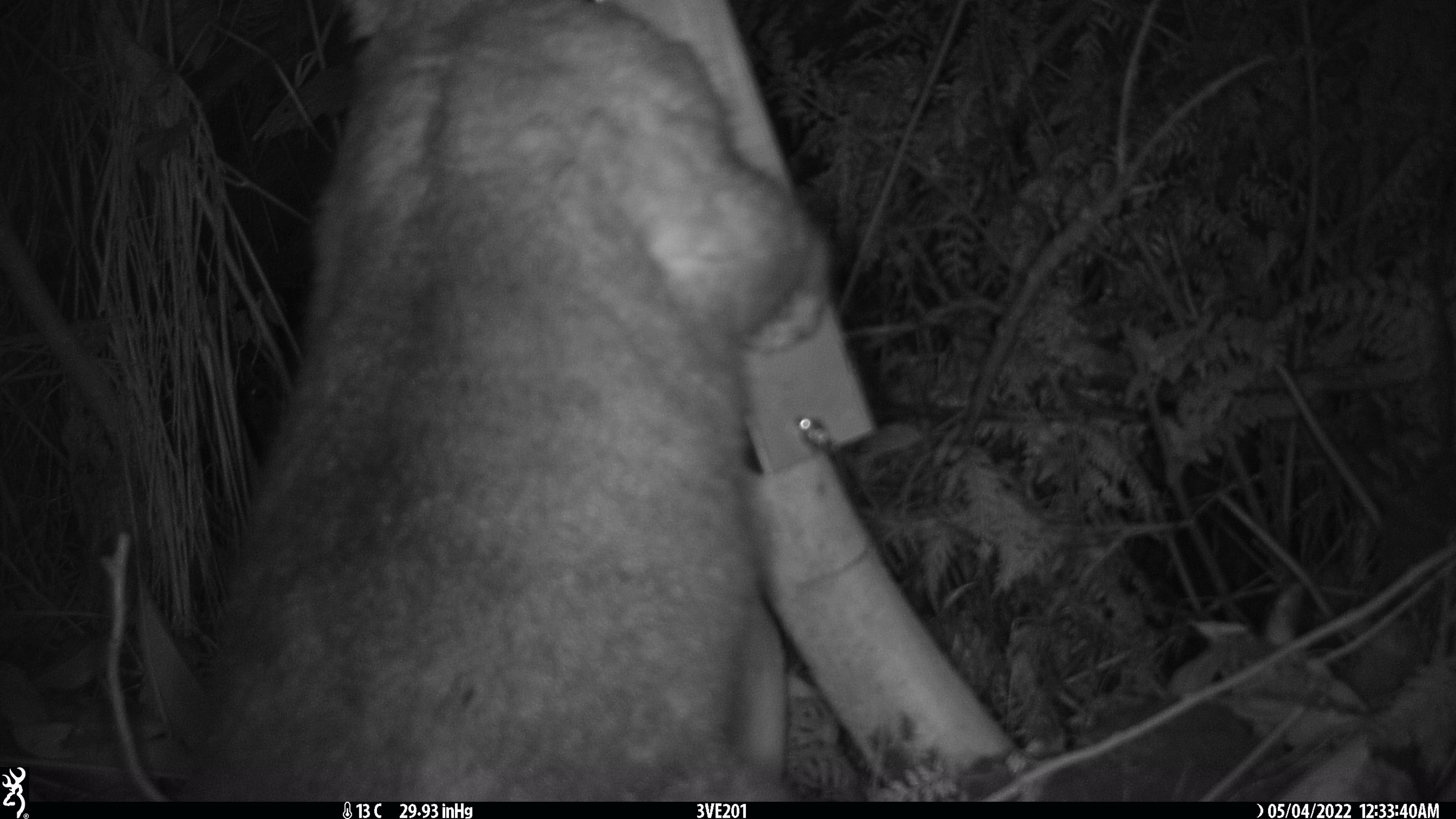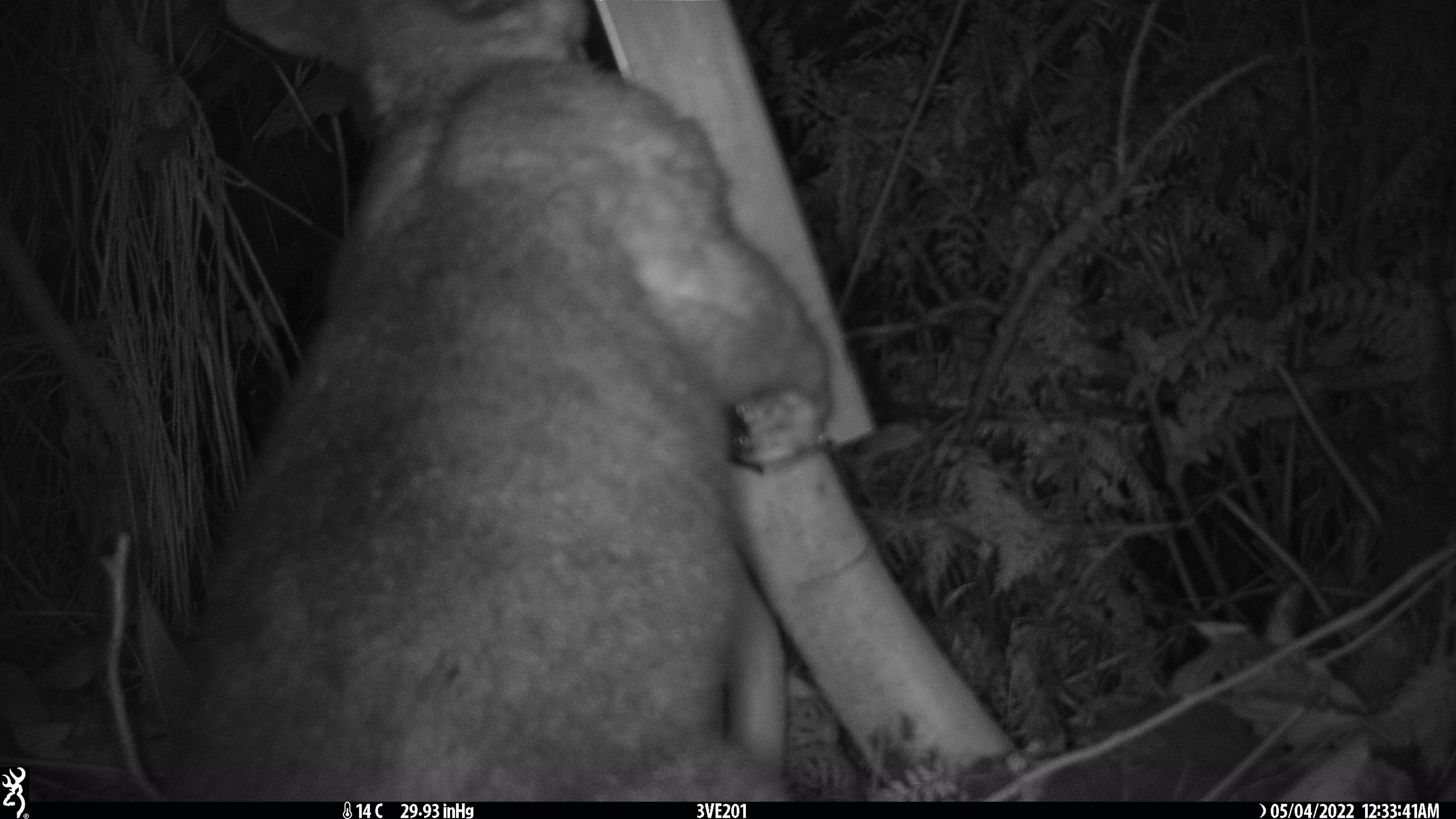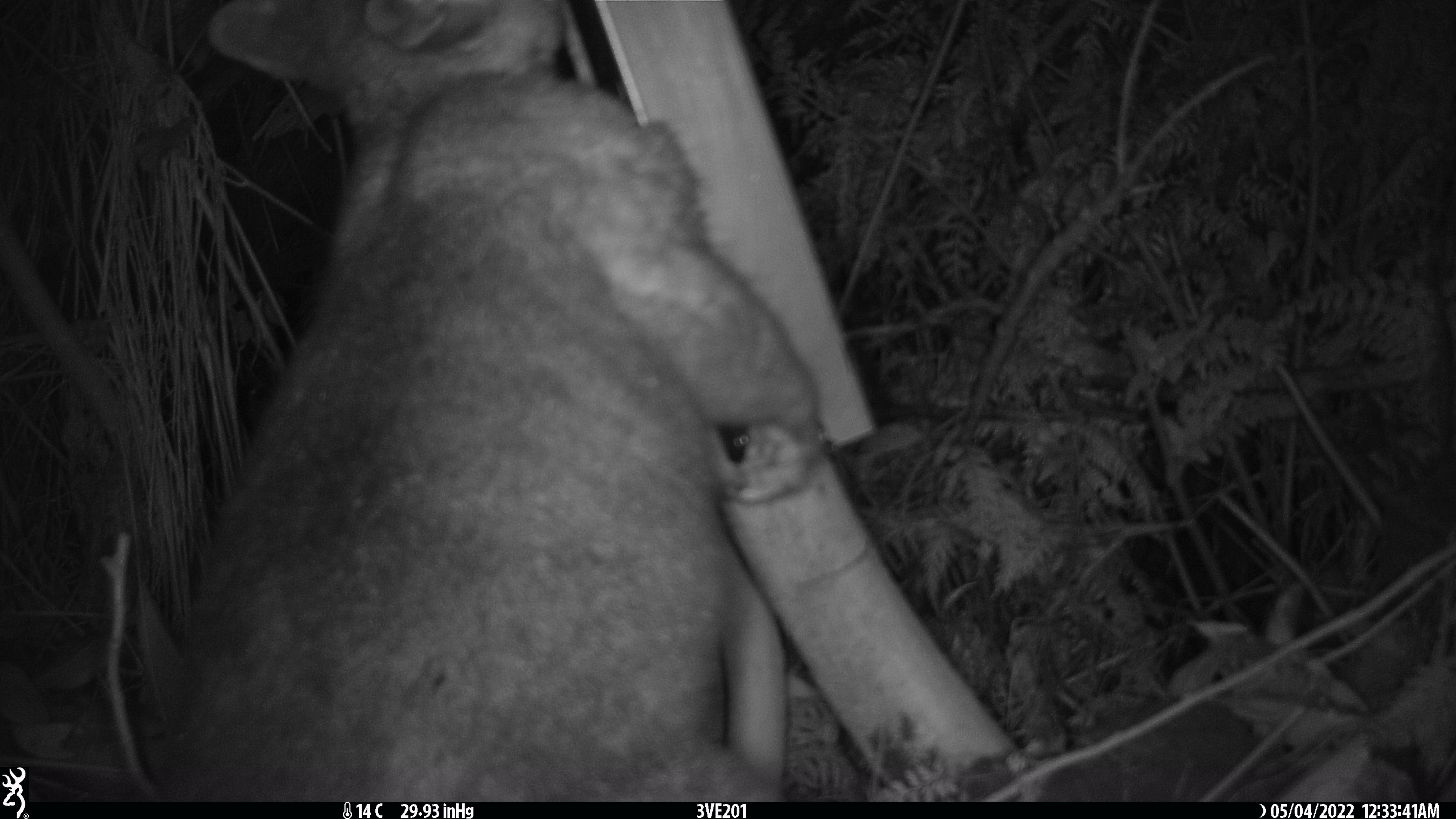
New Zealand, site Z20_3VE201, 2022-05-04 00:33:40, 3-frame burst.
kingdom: Animalia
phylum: Chordata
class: Mammalia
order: Diprotodontia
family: Phalangeridae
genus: Trichosurus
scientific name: Trichosurus vulpecula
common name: common brushtail possum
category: possum